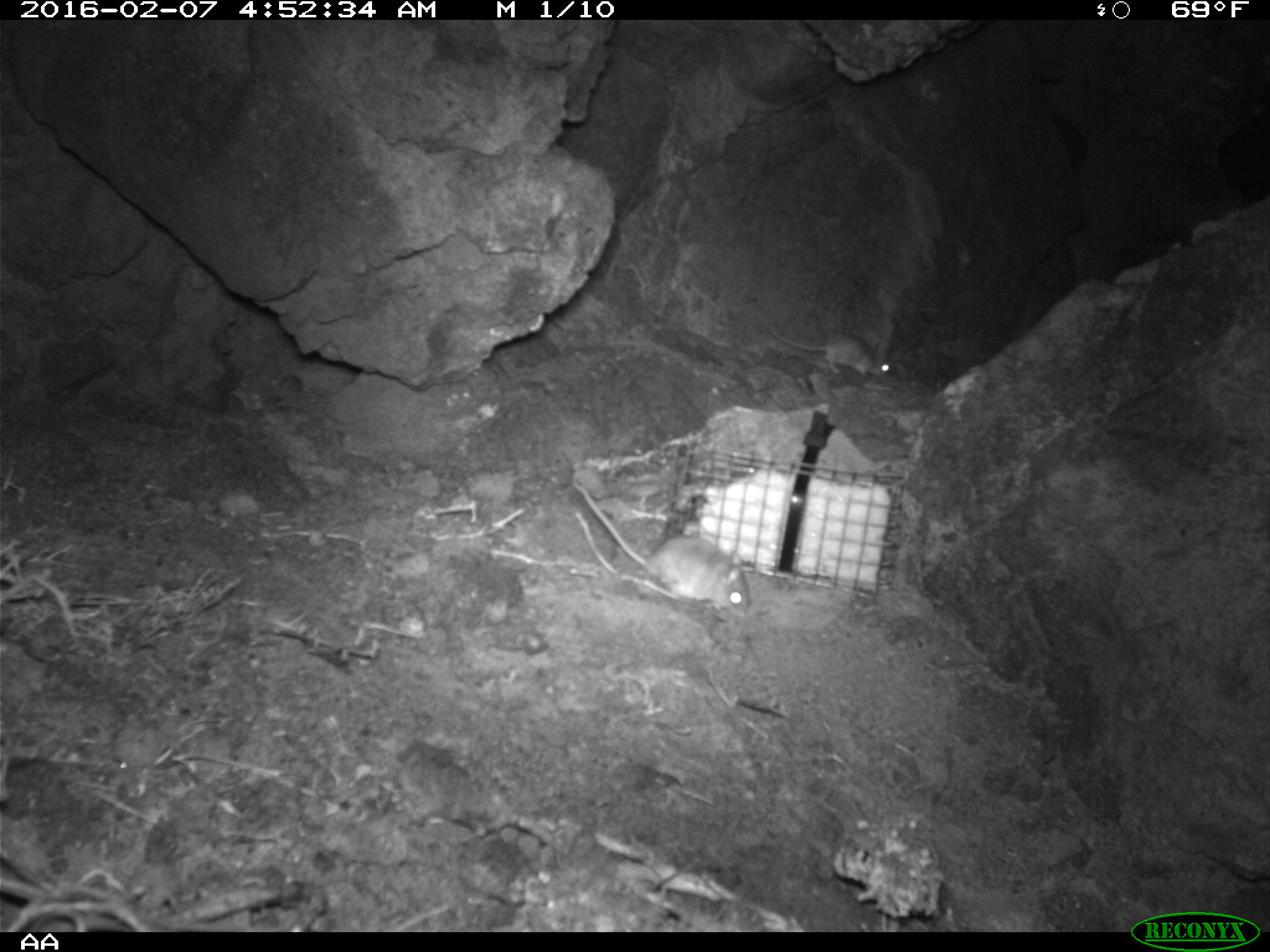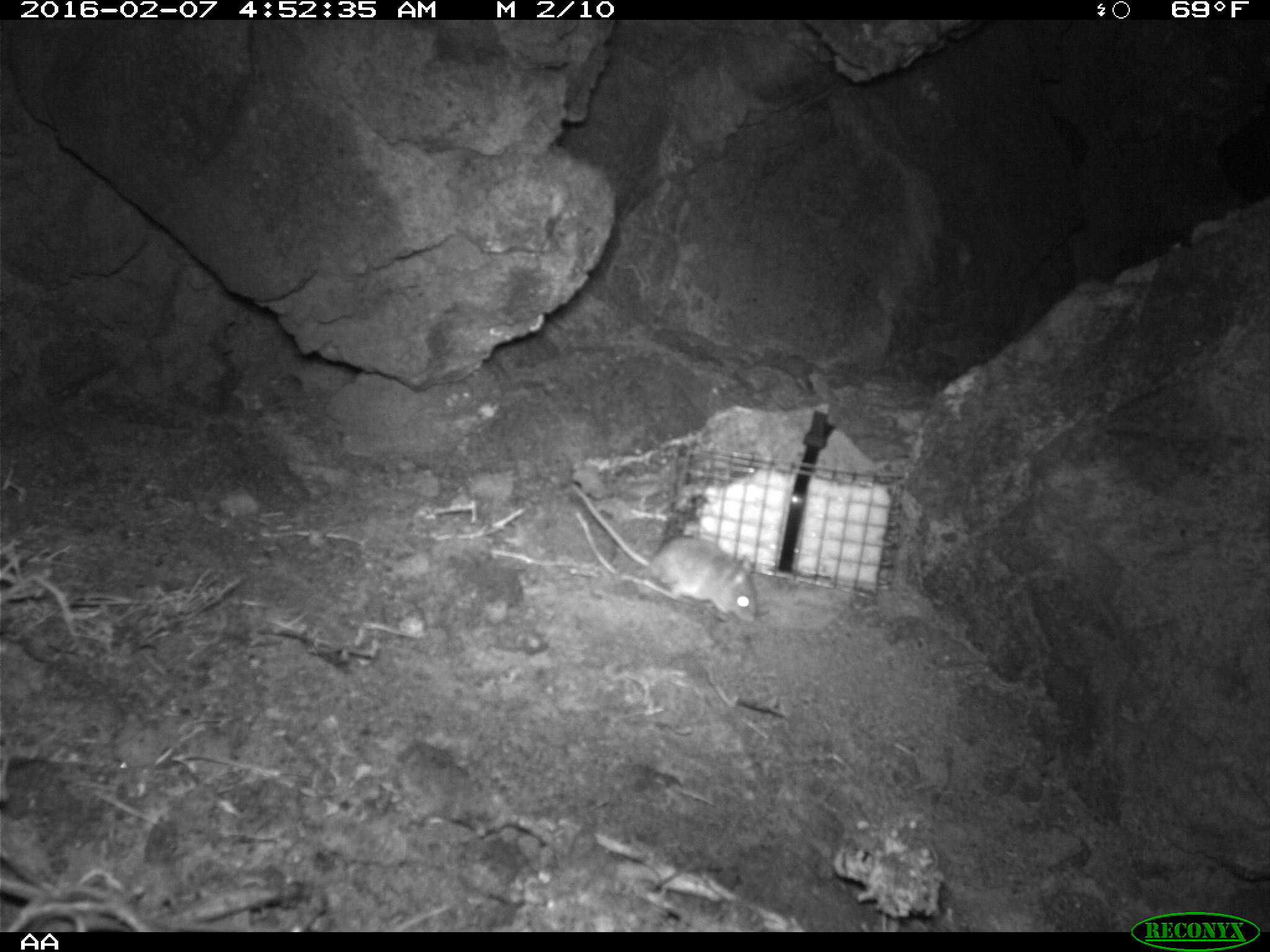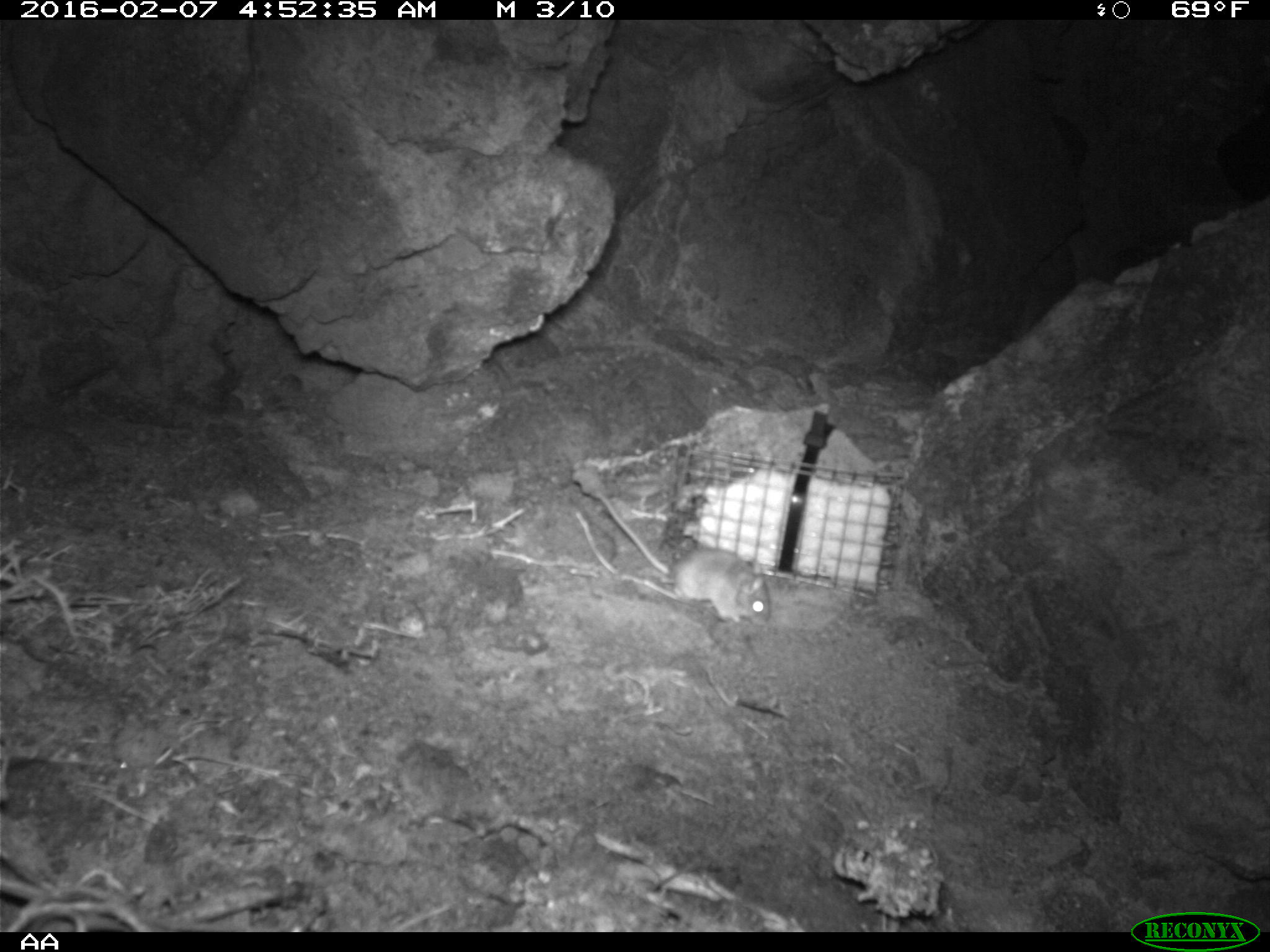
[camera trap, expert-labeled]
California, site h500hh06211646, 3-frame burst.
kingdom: Animalia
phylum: Chordata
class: Mammalia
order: Rodentia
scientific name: Rodentia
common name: rodent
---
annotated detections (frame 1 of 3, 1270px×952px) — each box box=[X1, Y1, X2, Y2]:
rodent: box=[572, 480, 750, 617]; box=[769, 326, 890, 377]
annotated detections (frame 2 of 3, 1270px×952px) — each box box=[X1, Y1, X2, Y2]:
rodent: box=[572, 485, 757, 624]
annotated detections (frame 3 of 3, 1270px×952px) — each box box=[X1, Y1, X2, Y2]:
rodent: box=[589, 492, 773, 625]